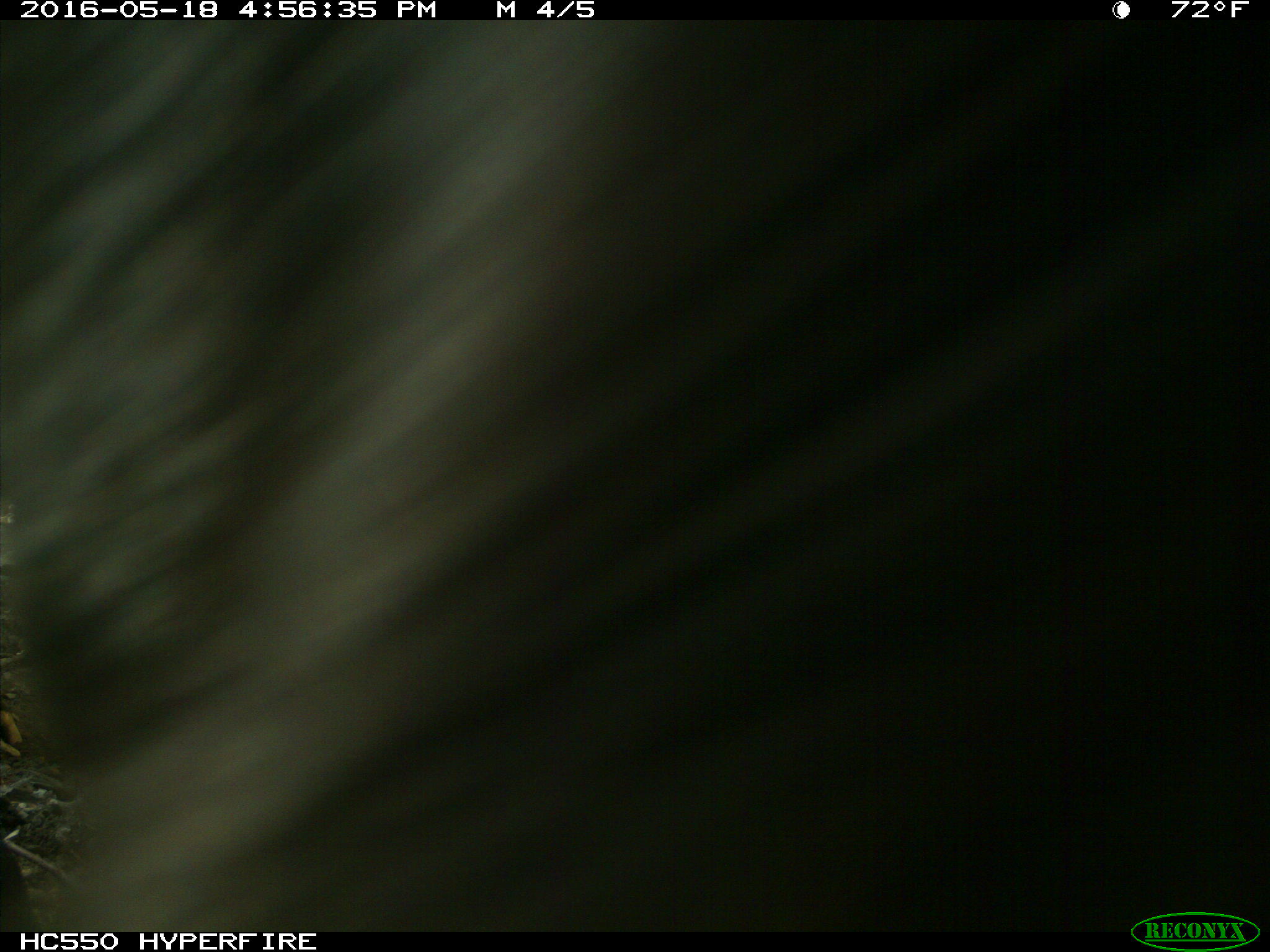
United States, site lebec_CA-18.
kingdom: Animalia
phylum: Chordata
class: Mammalia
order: Artiodactyla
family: Bovidae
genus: Bos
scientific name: Bos taurus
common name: domestic cow